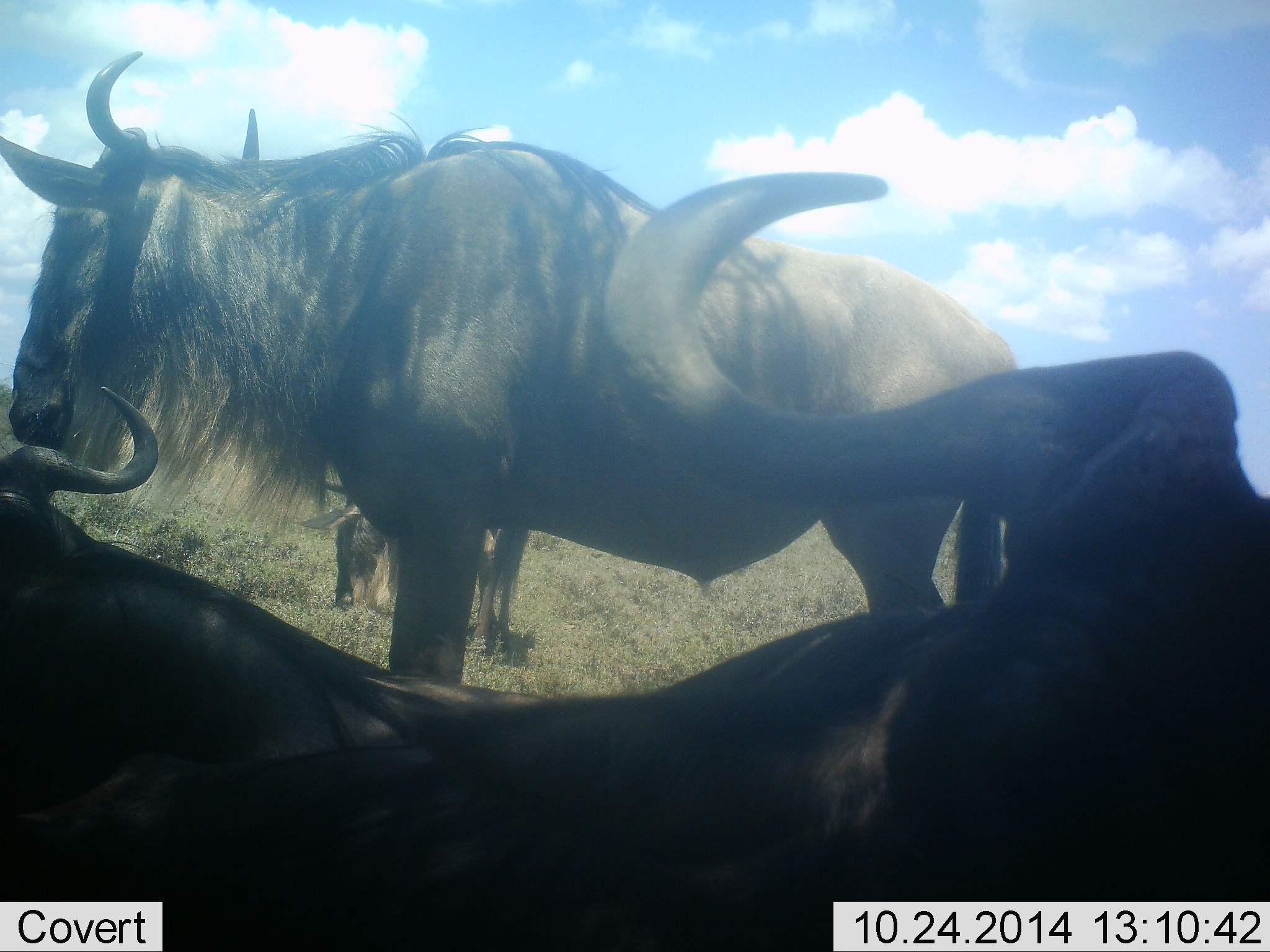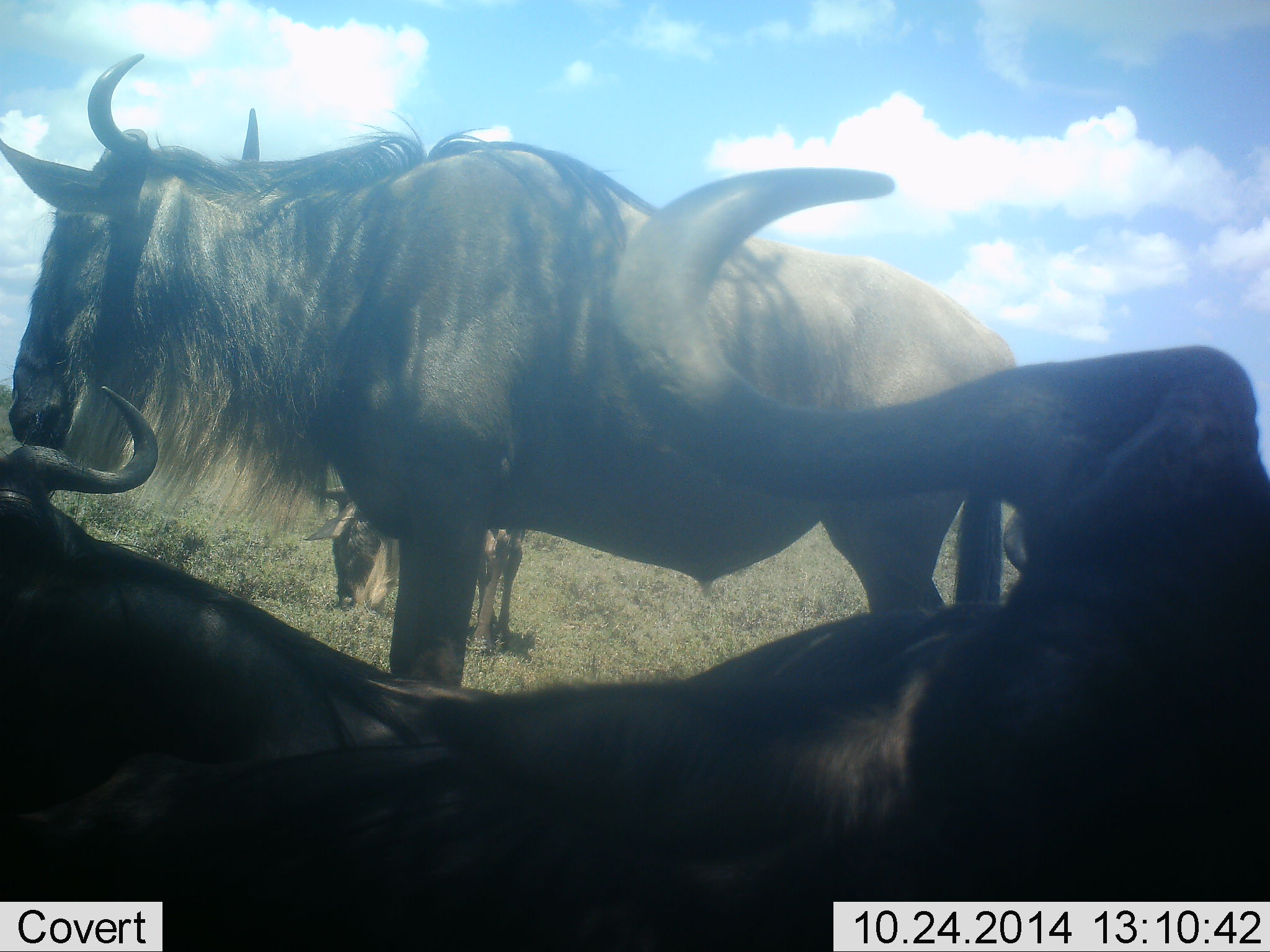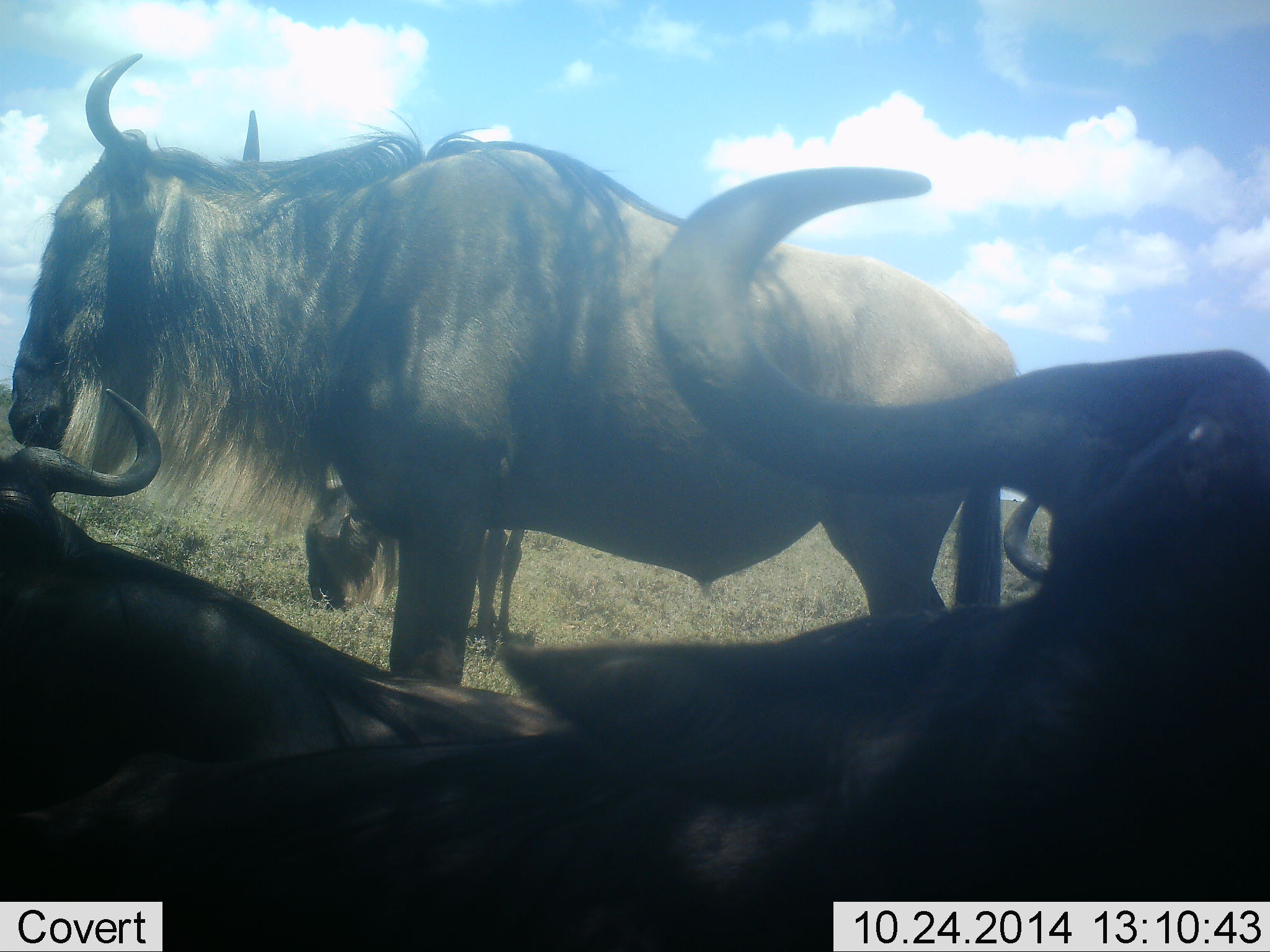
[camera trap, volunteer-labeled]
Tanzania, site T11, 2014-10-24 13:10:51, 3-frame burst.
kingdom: Animalia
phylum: Chordata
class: Mammalia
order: Artiodactyla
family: Bovidae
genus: Connochaetes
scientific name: Connochaetes taurinus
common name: blue wildebeest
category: wildebeest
Wildebeest (blue wildebeest) (Connochaetes taurinus), count 4. Behavior (volunteer vote fractions): standing 90%, resting 70%, moving 10%, interacting 10%. Young present (vote fraction): 0%. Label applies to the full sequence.